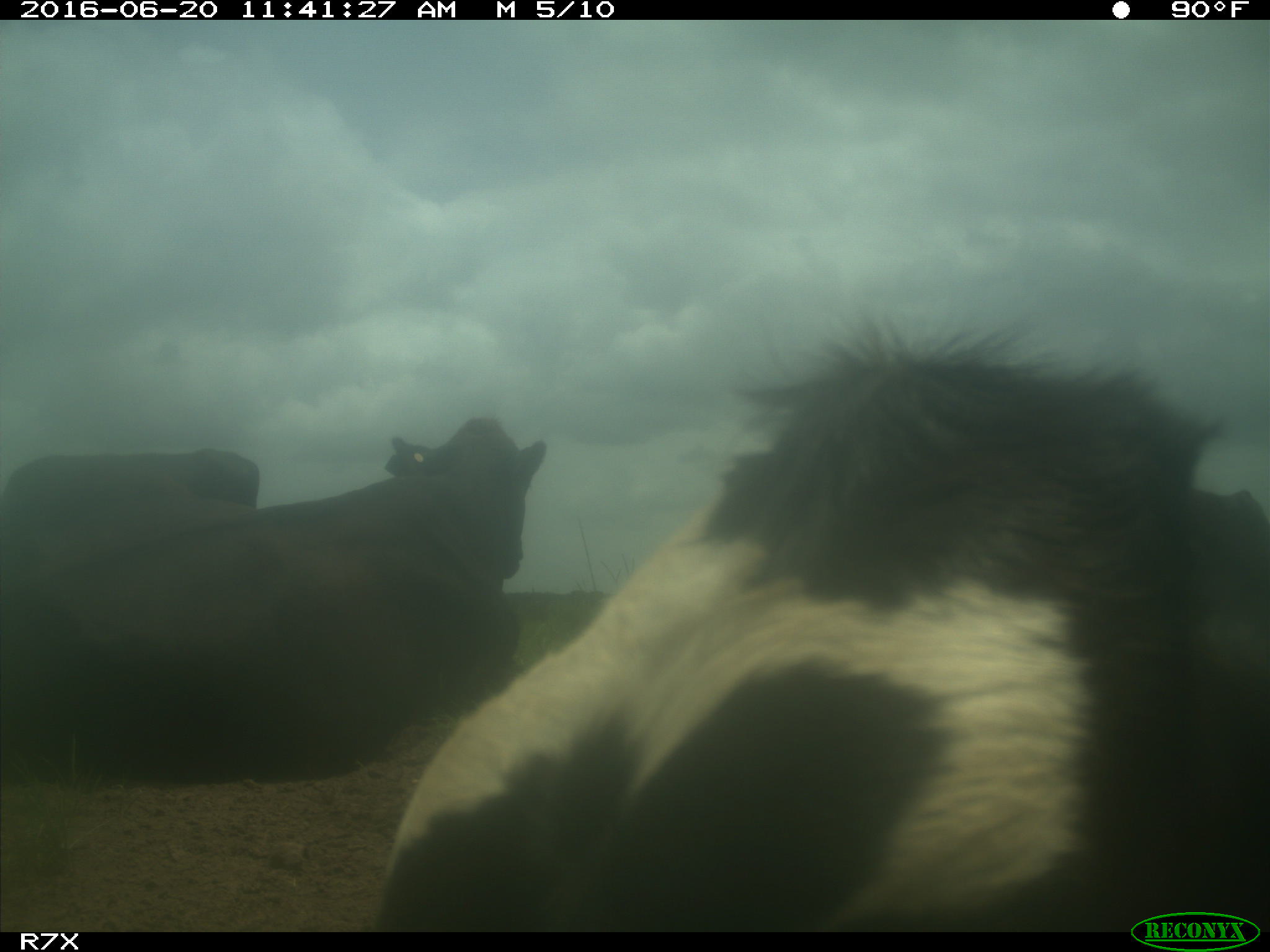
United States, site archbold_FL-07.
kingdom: Animalia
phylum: Chordata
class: Mammalia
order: Artiodactyla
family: Bovidae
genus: Bos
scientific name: Bos taurus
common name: domestic cow